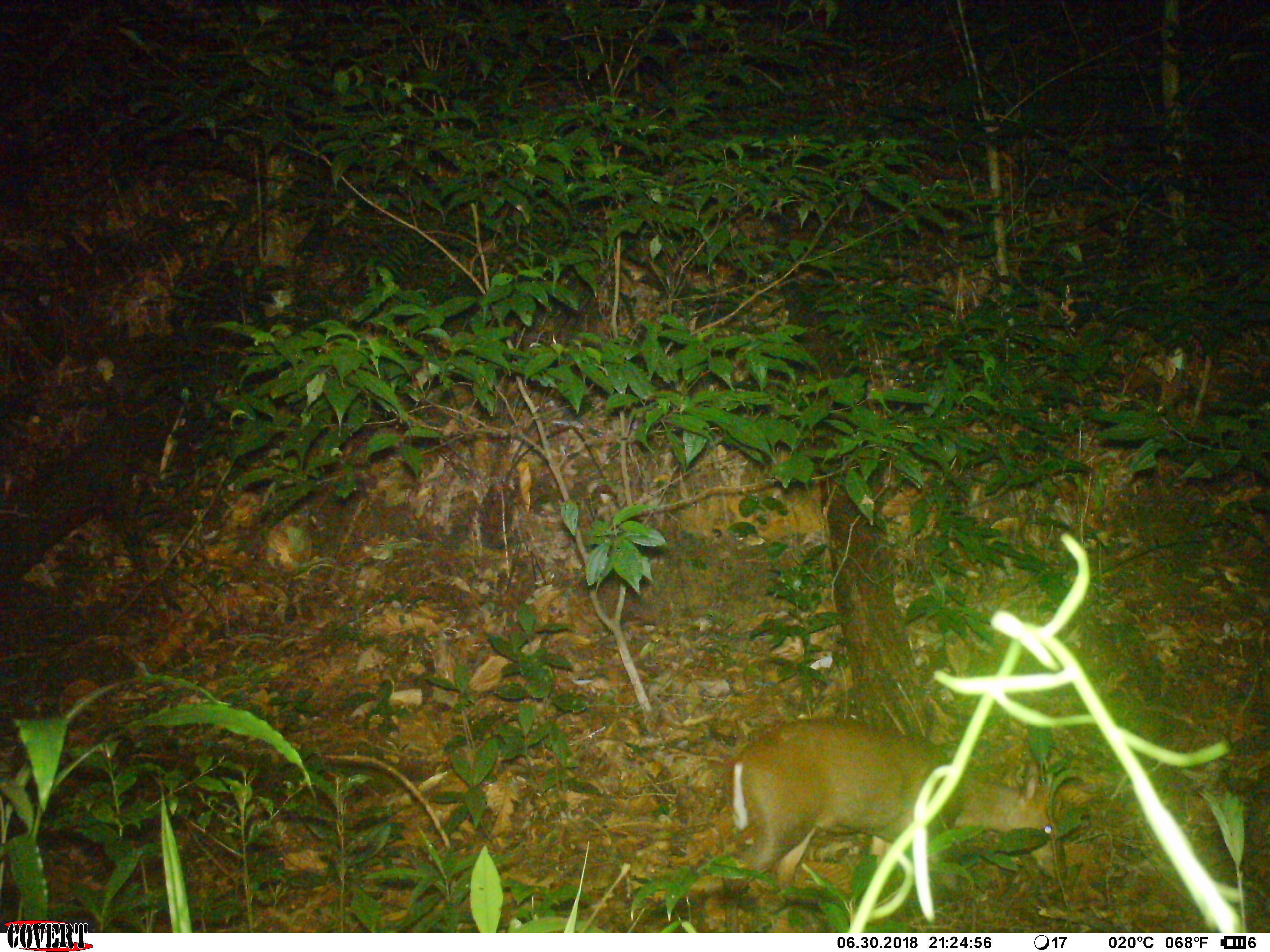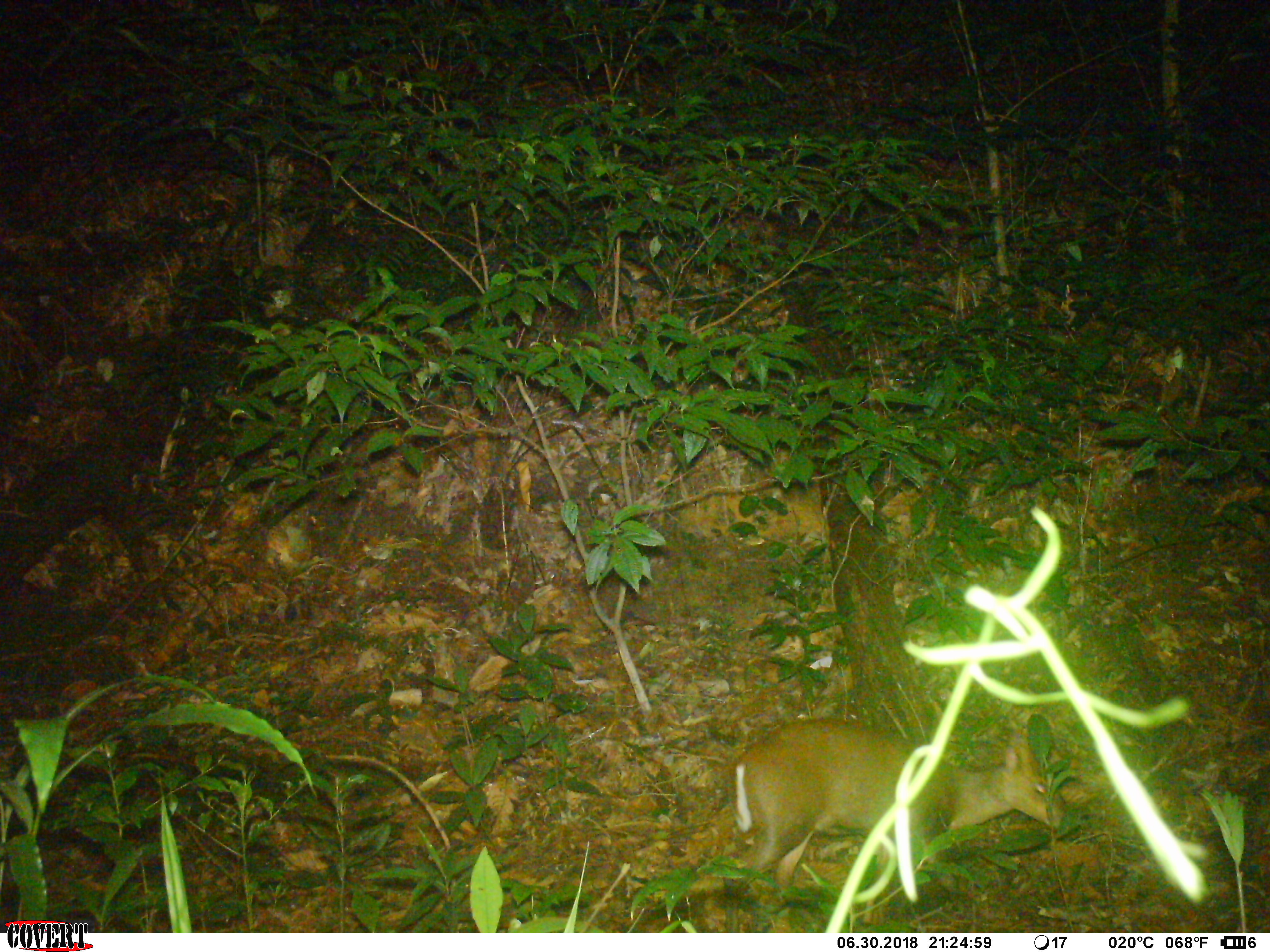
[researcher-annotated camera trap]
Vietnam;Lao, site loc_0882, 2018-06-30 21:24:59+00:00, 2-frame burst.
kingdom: Animalia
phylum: Chordata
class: Mammalia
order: Artiodactyla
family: Cervidae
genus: Muntiacus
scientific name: Muntiacus rooseveltorum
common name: roosevelt's muntjac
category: roosevelts muntjac group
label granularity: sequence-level